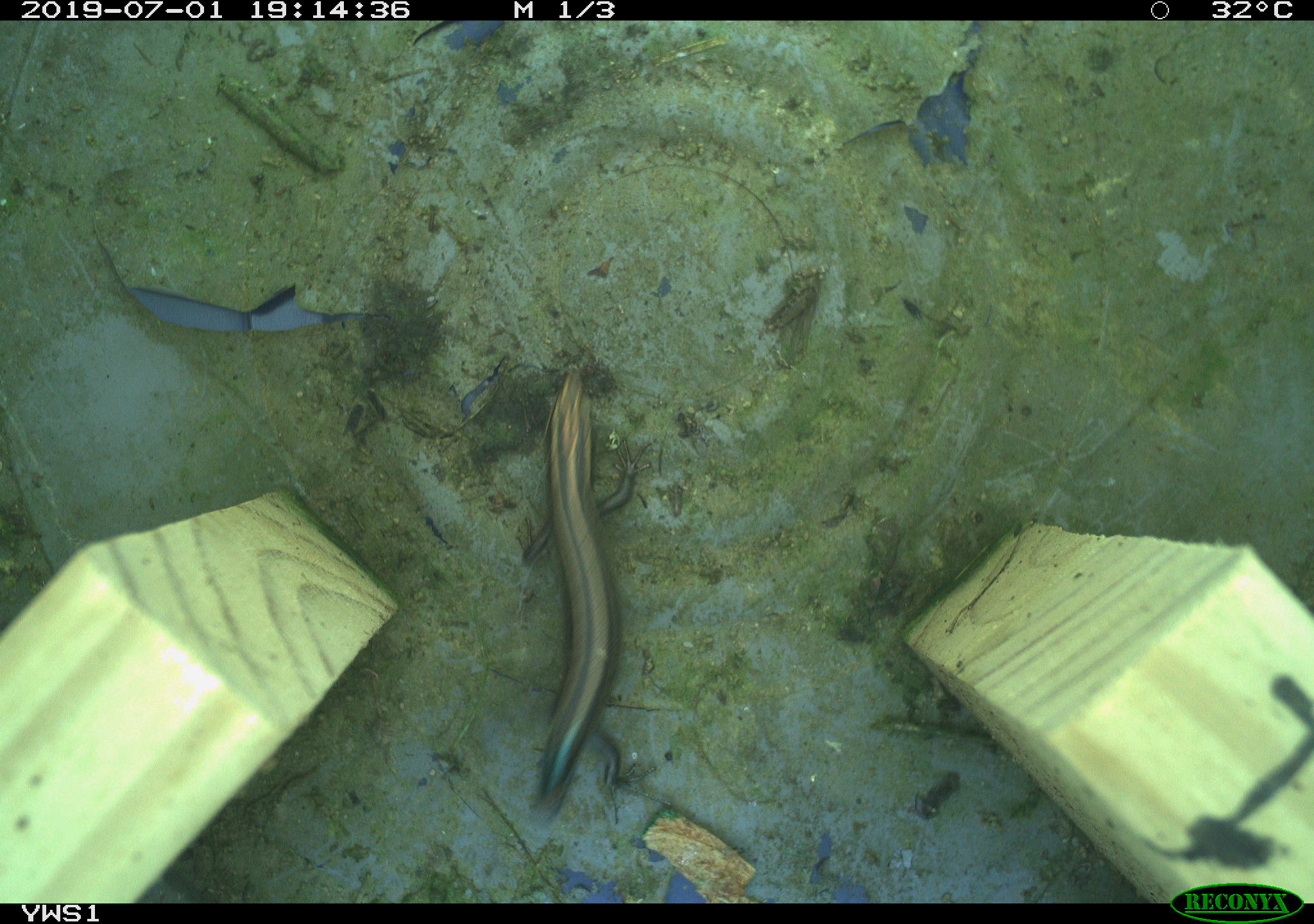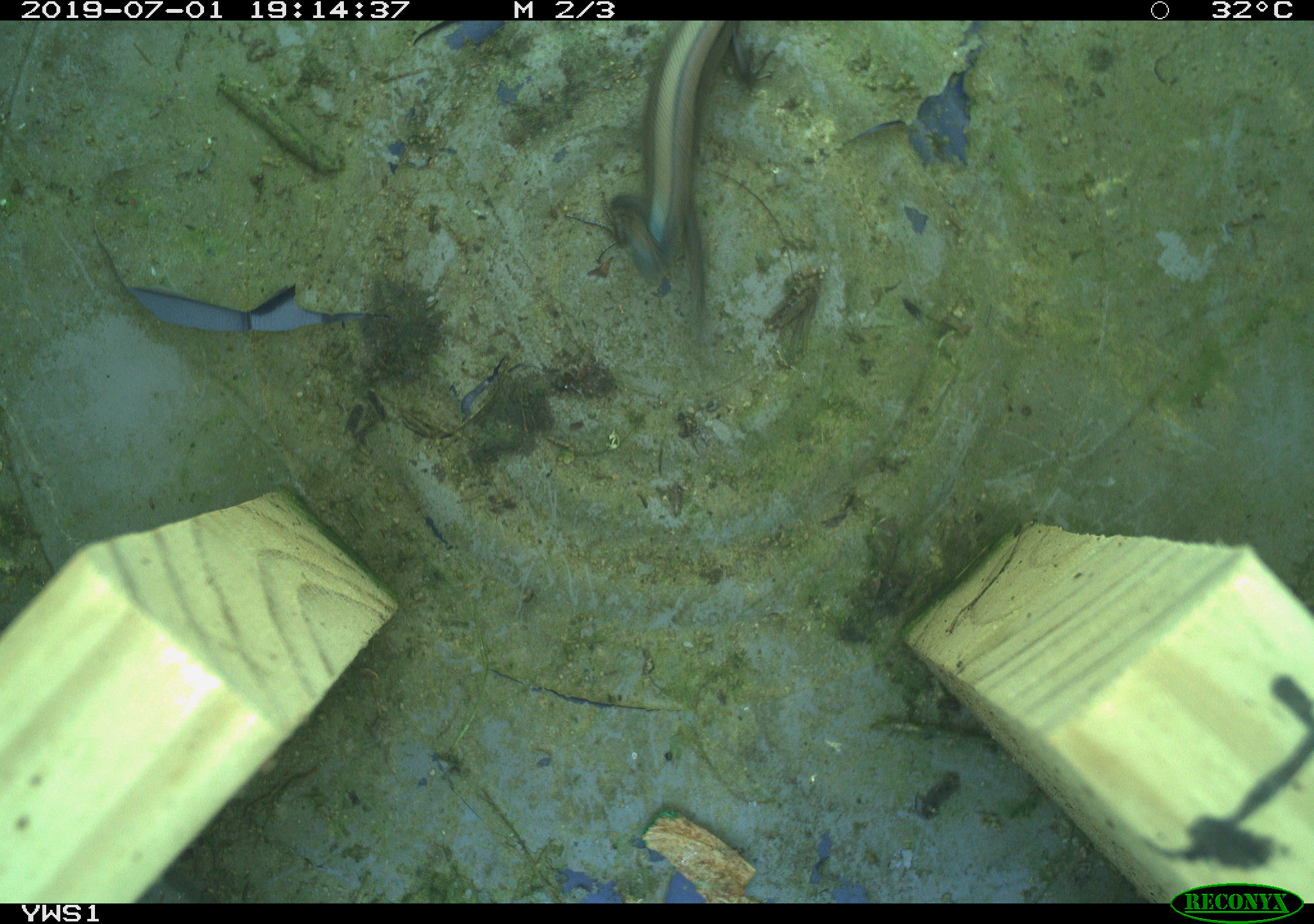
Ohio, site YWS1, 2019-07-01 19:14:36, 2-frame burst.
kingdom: Animalia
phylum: Chordata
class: Reptilia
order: Squamata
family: Scincidae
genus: Plestiodon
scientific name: Plestiodon fasciatus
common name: common five-lined skink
Common five-lined skink (Plestiodon fasciatus).